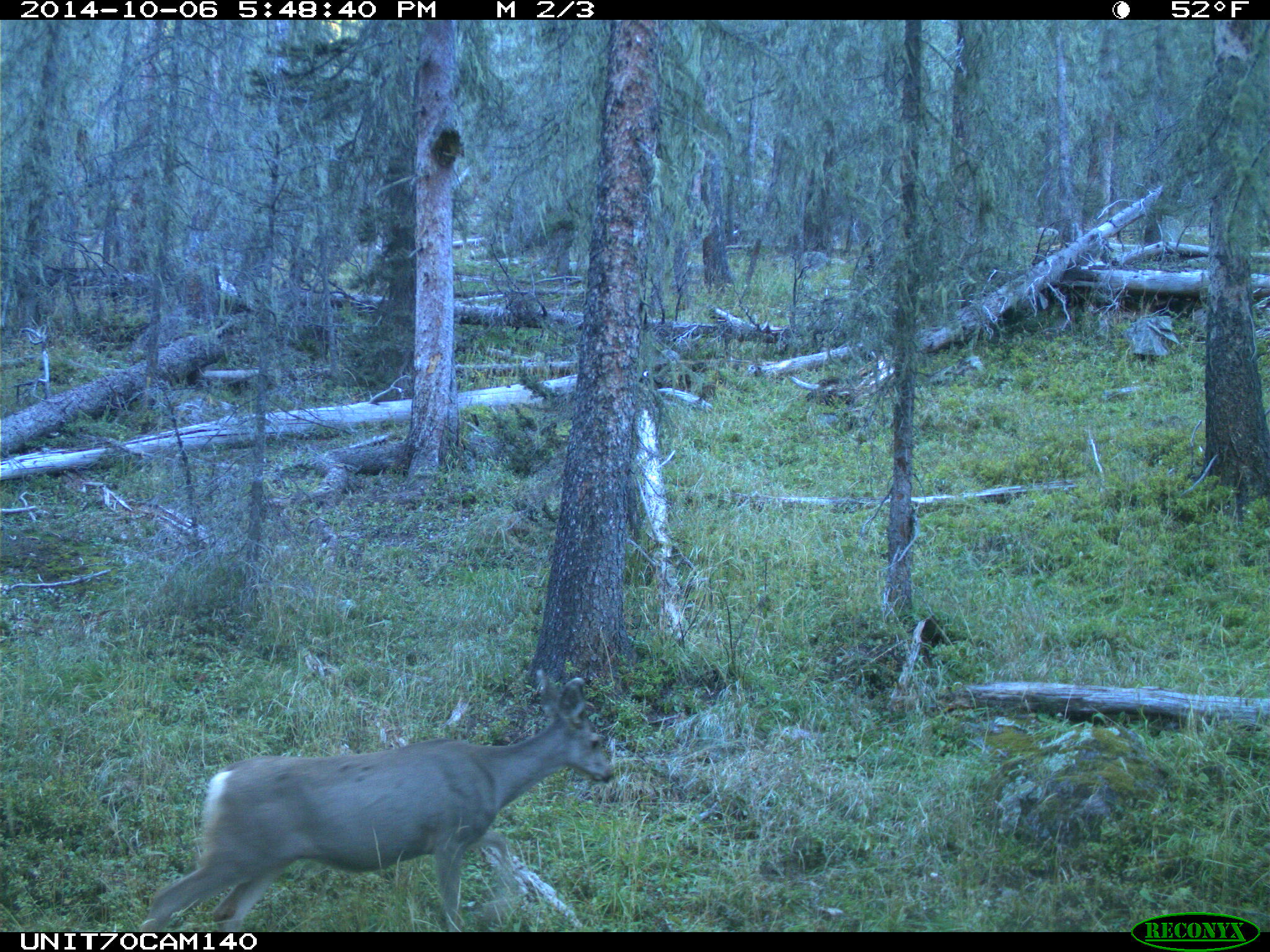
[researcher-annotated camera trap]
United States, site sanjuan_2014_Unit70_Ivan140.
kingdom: Animalia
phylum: Chordata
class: Mammalia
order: Artiodactyla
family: Cervidae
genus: Odocoileus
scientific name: Odocoileus hemionus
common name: mule deer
Odocoileus hemionus (mule deer).